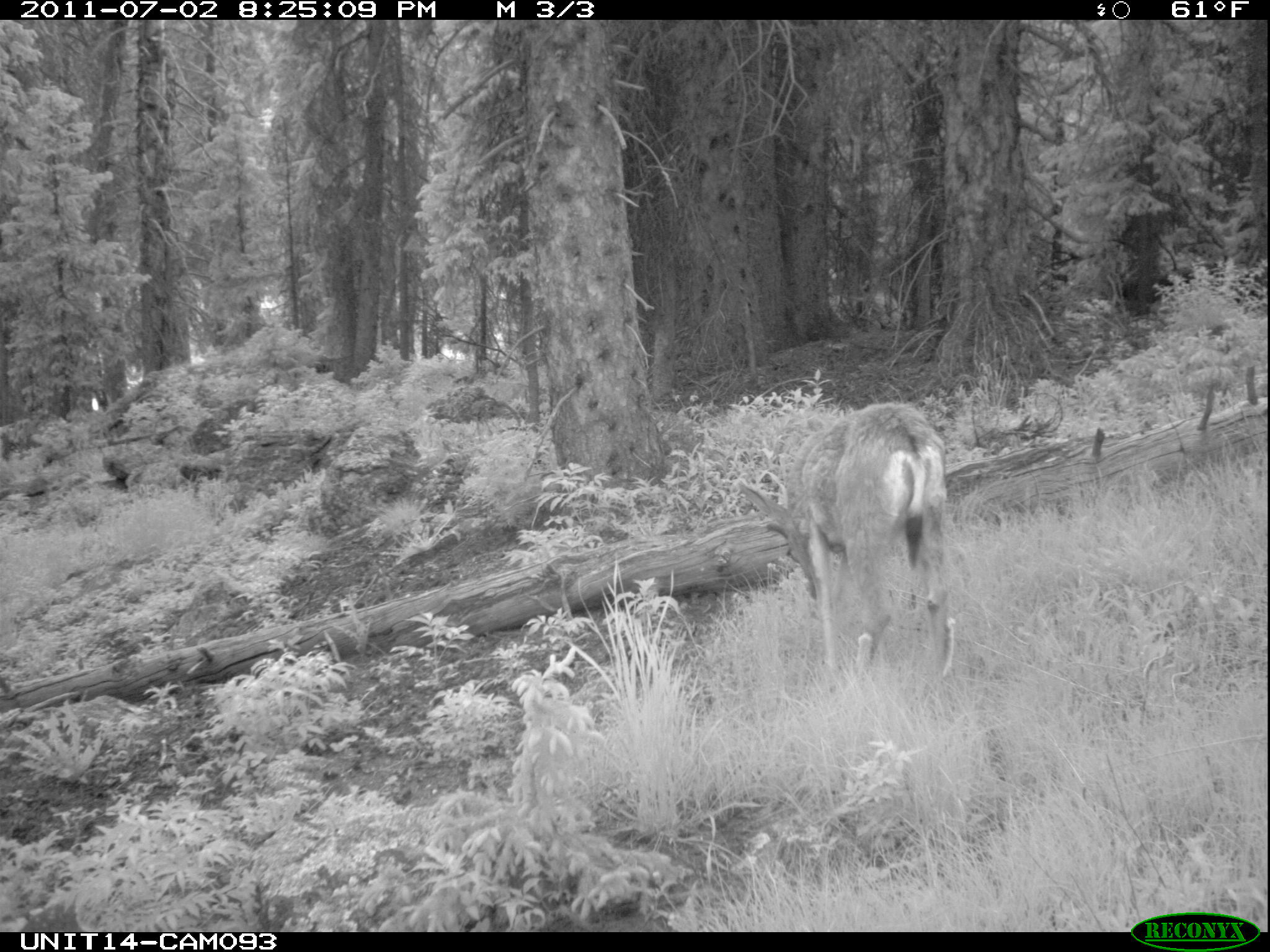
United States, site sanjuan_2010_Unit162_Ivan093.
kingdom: Animalia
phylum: Chordata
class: Mammalia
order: Artiodactyla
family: Cervidae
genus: Odocoileus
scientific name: Odocoileus hemionus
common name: mule deer